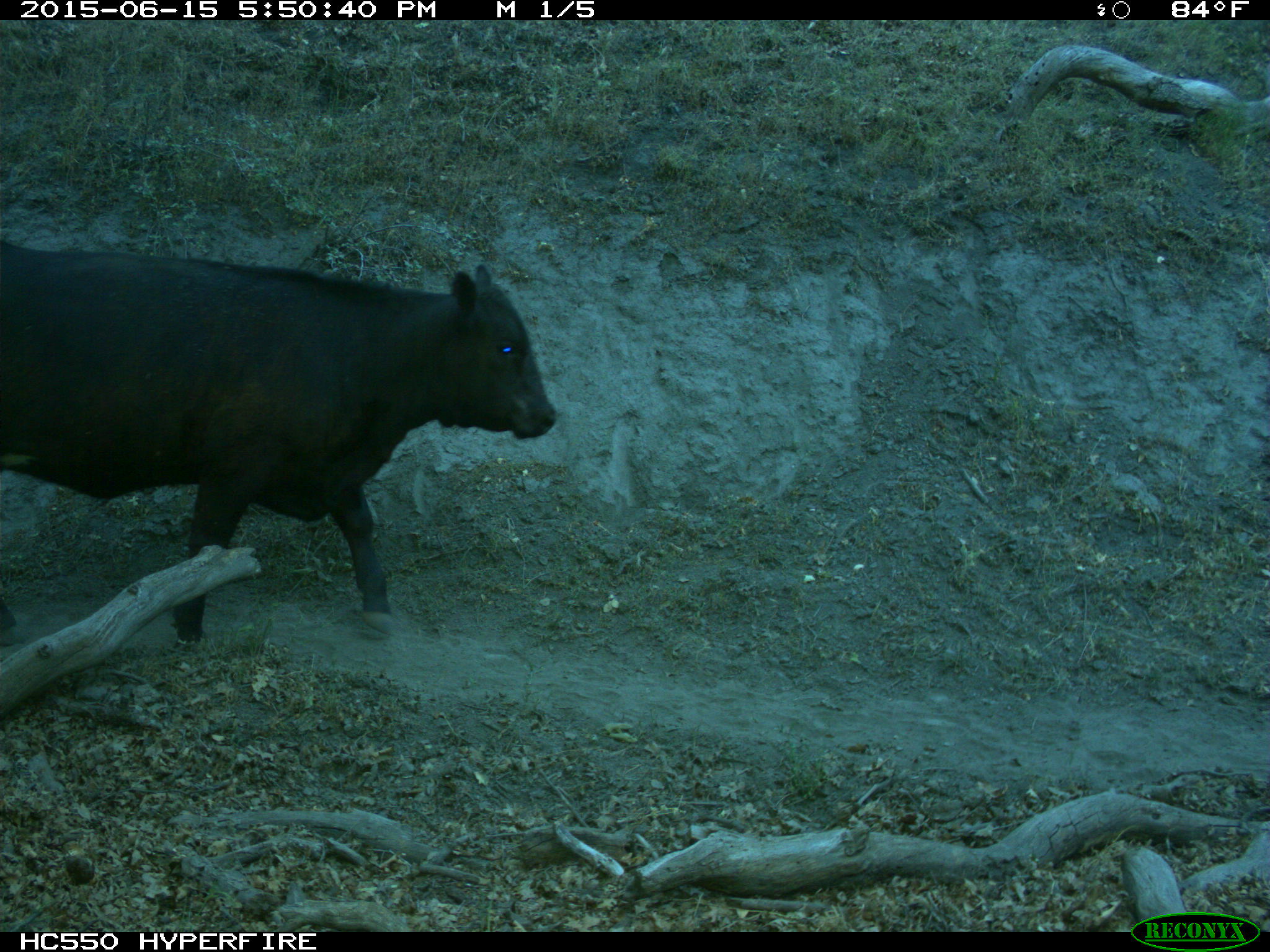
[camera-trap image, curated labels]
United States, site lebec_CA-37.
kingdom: Animalia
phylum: Chordata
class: Mammalia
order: Artiodactyla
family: Bovidae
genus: Bos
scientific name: Bos taurus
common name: domestic cow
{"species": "Bos taurus (domestic cow)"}